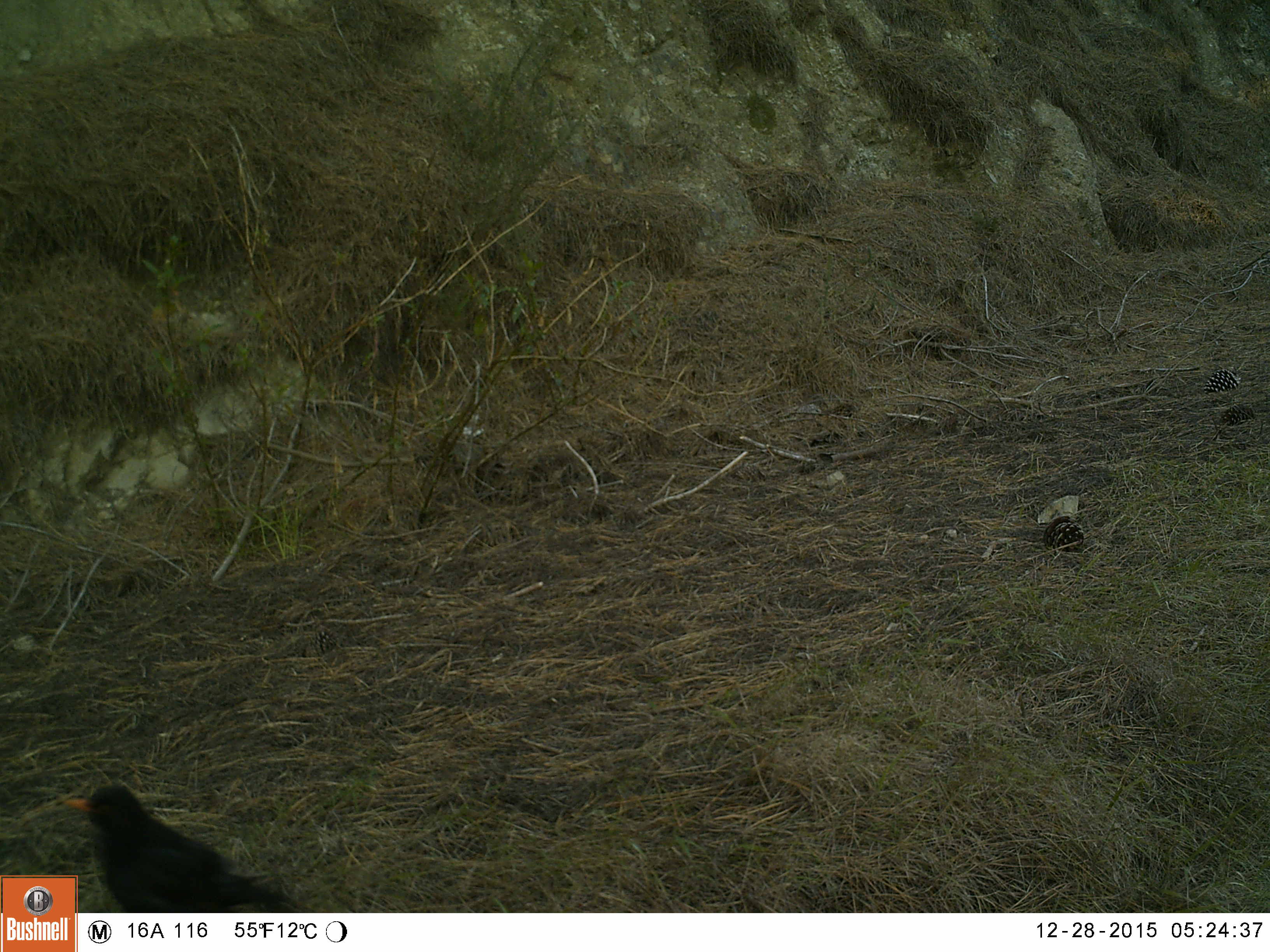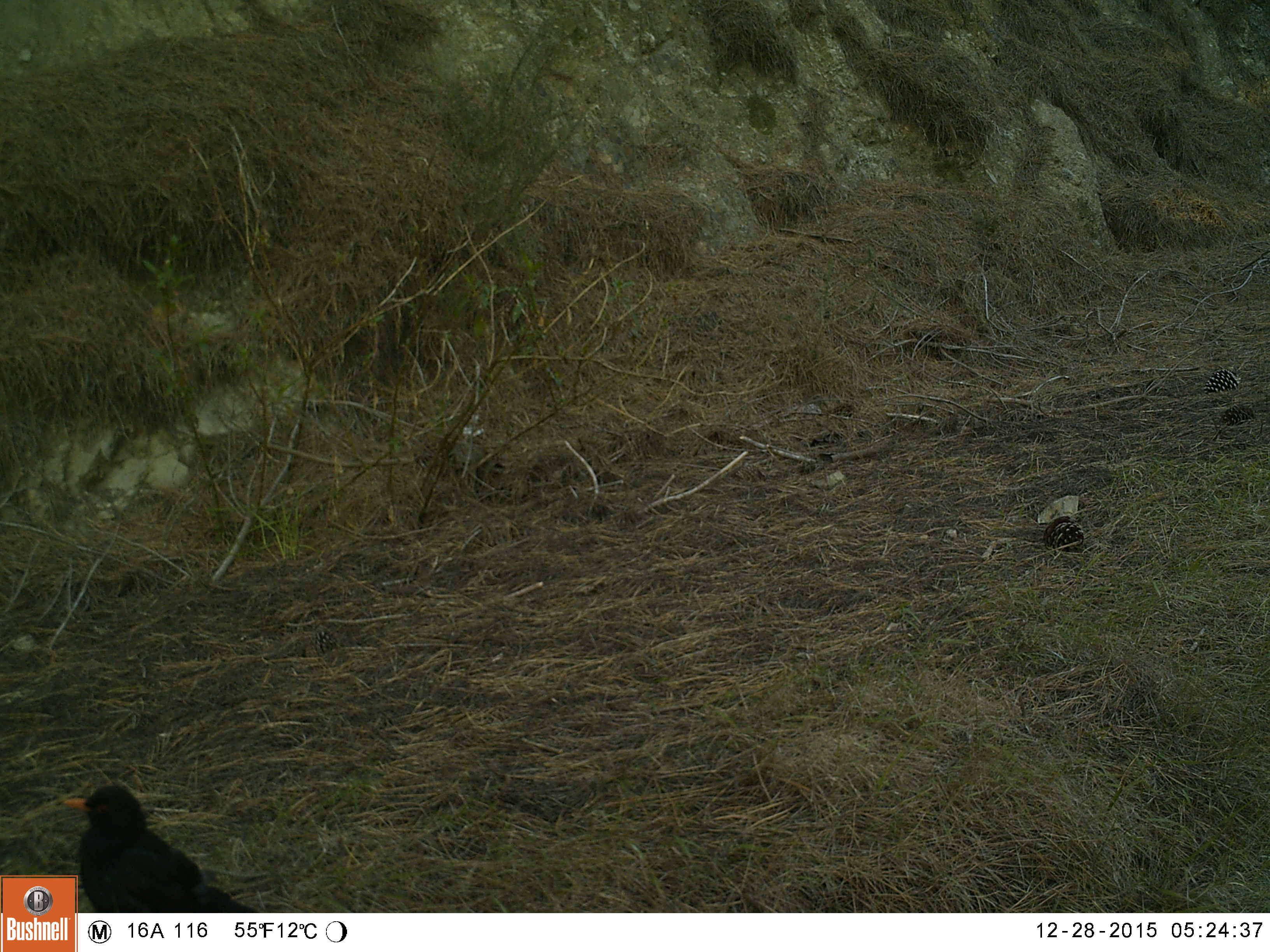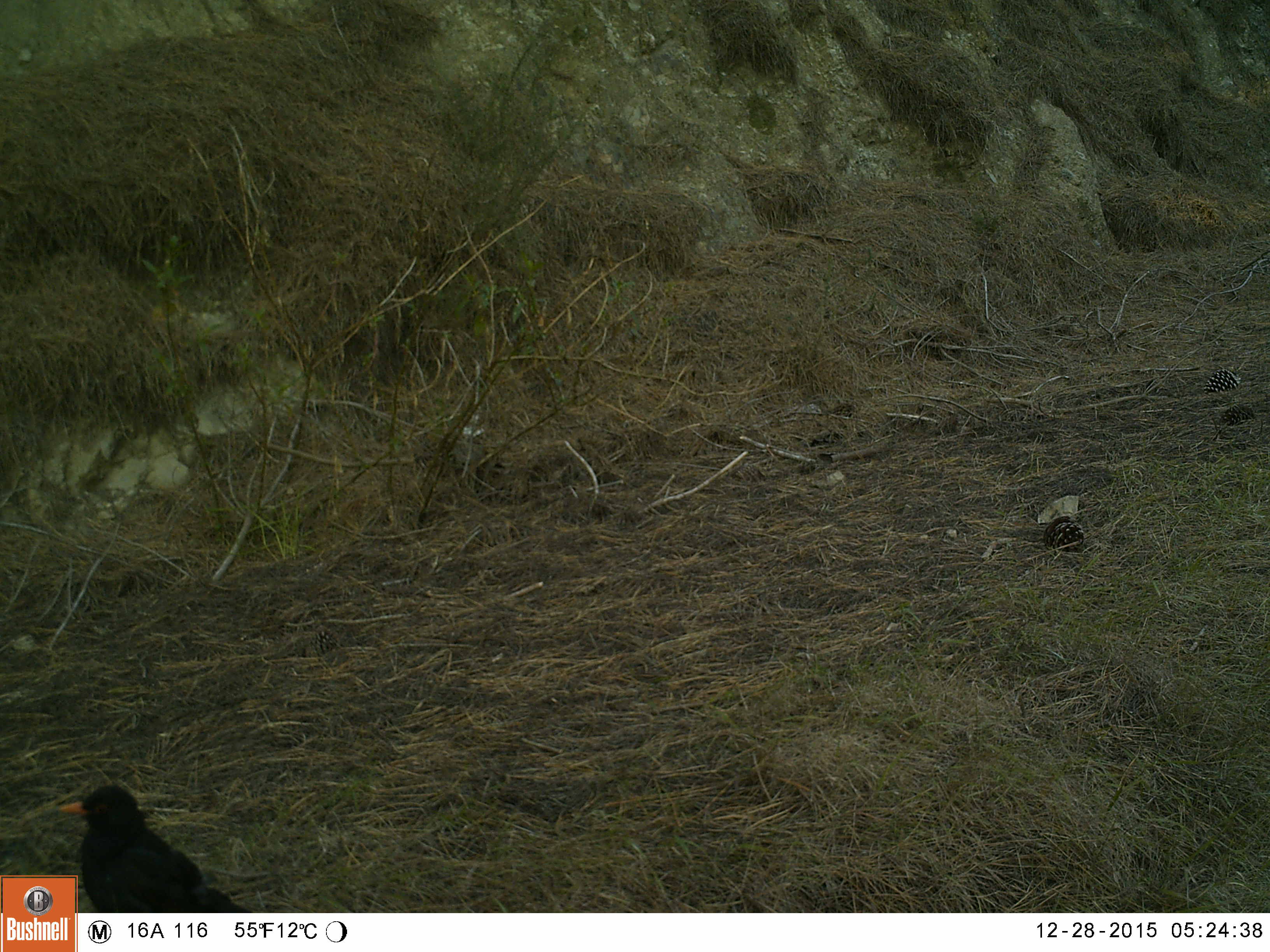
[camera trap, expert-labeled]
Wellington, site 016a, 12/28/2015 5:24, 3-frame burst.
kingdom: Animalia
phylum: Chordata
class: Aves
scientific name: Aves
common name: bird